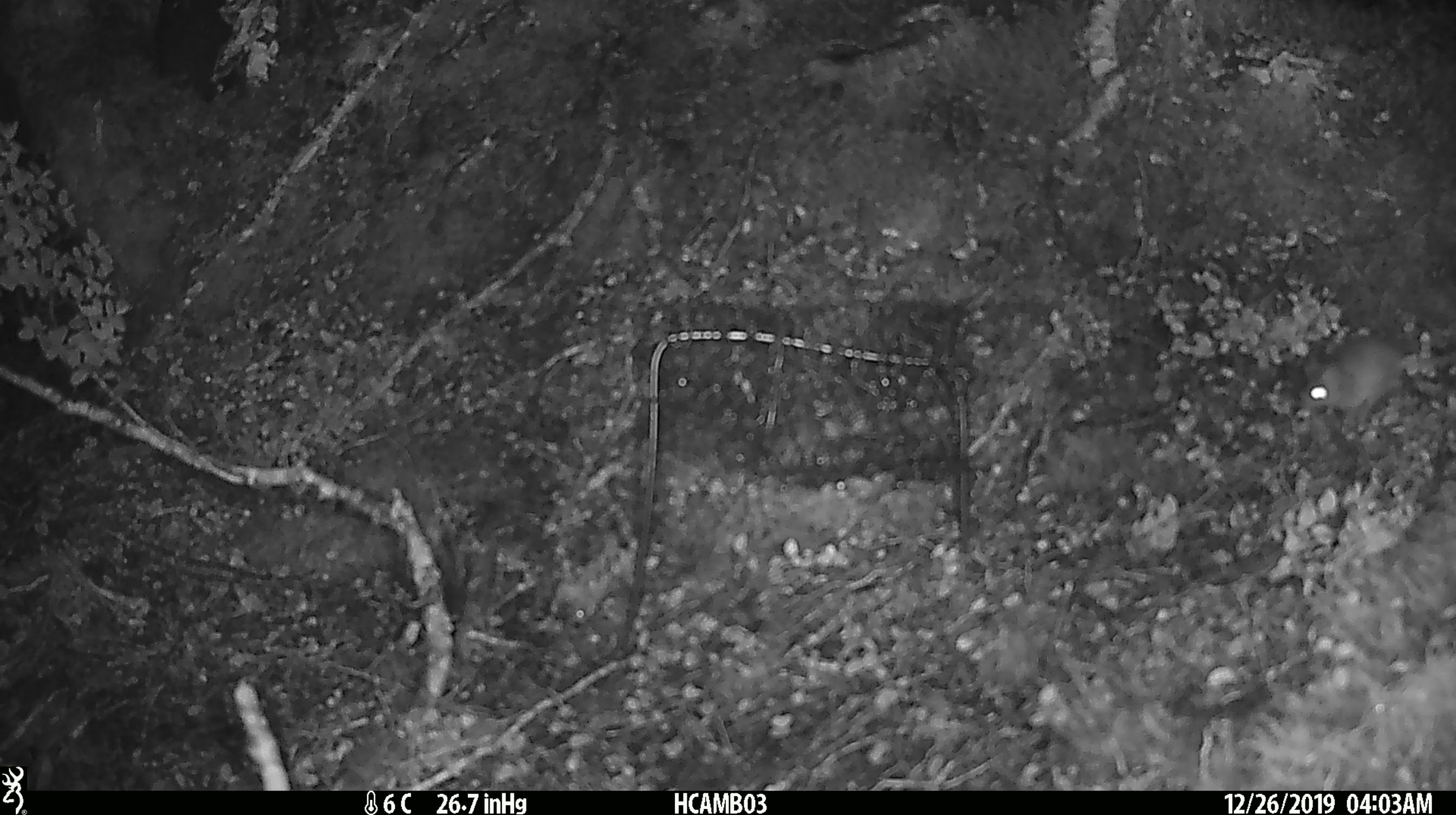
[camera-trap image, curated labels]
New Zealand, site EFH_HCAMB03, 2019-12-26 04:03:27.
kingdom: Animalia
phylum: Chordata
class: Mammalia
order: Rodentia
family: Muridae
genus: Mus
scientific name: Mus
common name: mouse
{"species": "mouse (Mus)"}